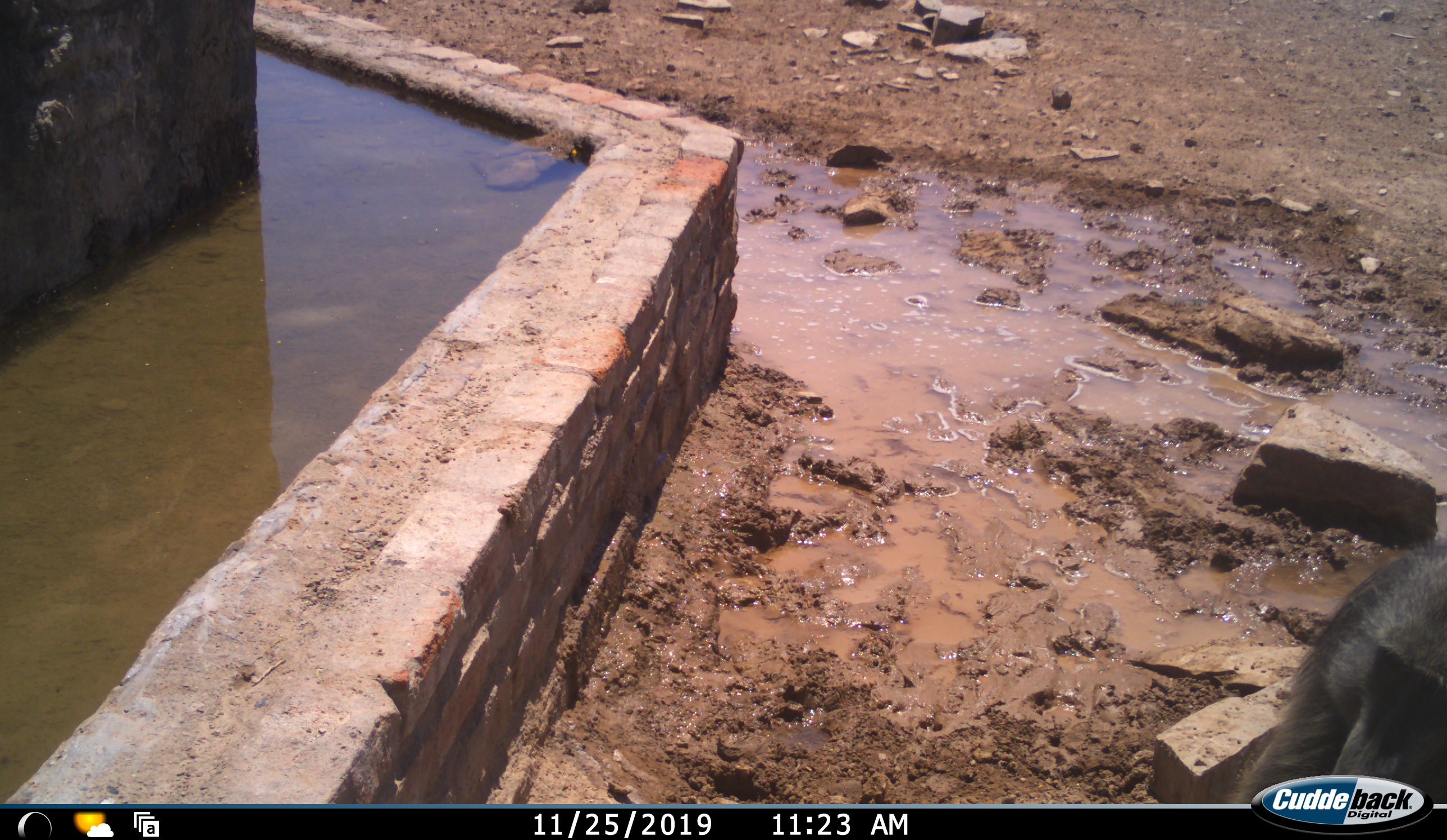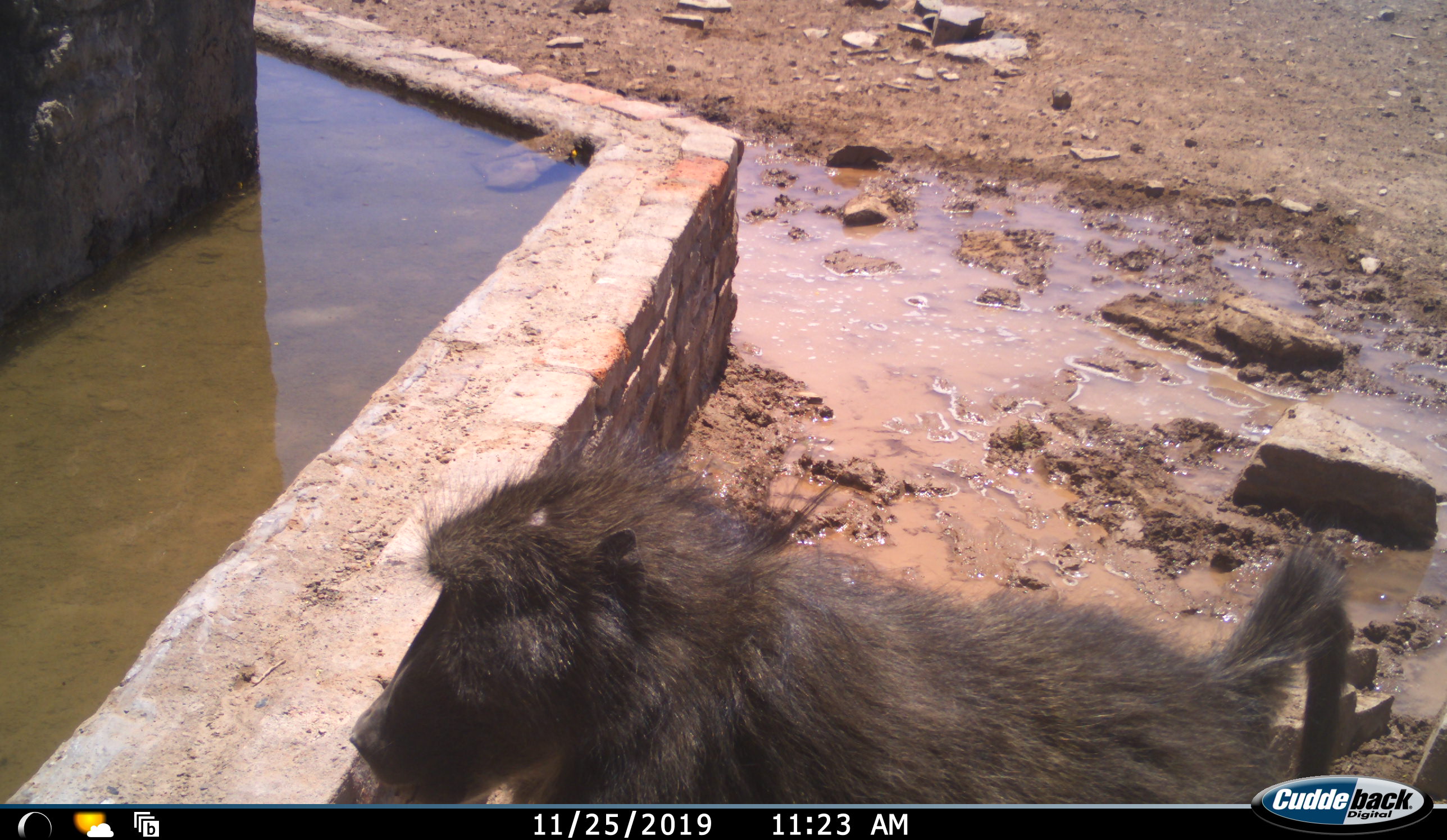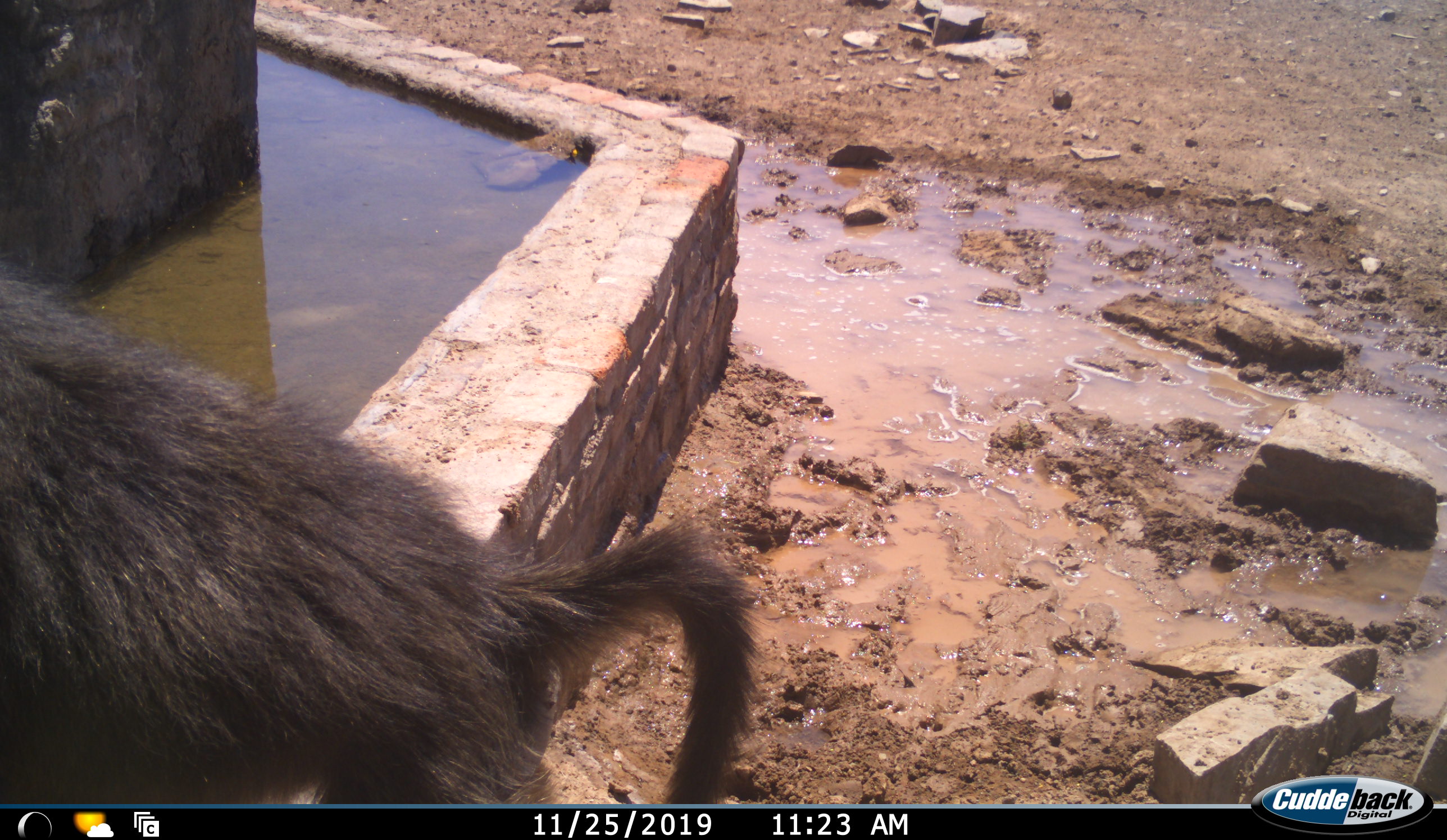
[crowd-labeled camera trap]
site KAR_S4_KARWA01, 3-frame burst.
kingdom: Animalia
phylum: Chordata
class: Mammalia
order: Primates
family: Cercopithecidae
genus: Papio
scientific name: Papio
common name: baboon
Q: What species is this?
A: Baboon (Papio).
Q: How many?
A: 1.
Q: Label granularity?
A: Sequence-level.